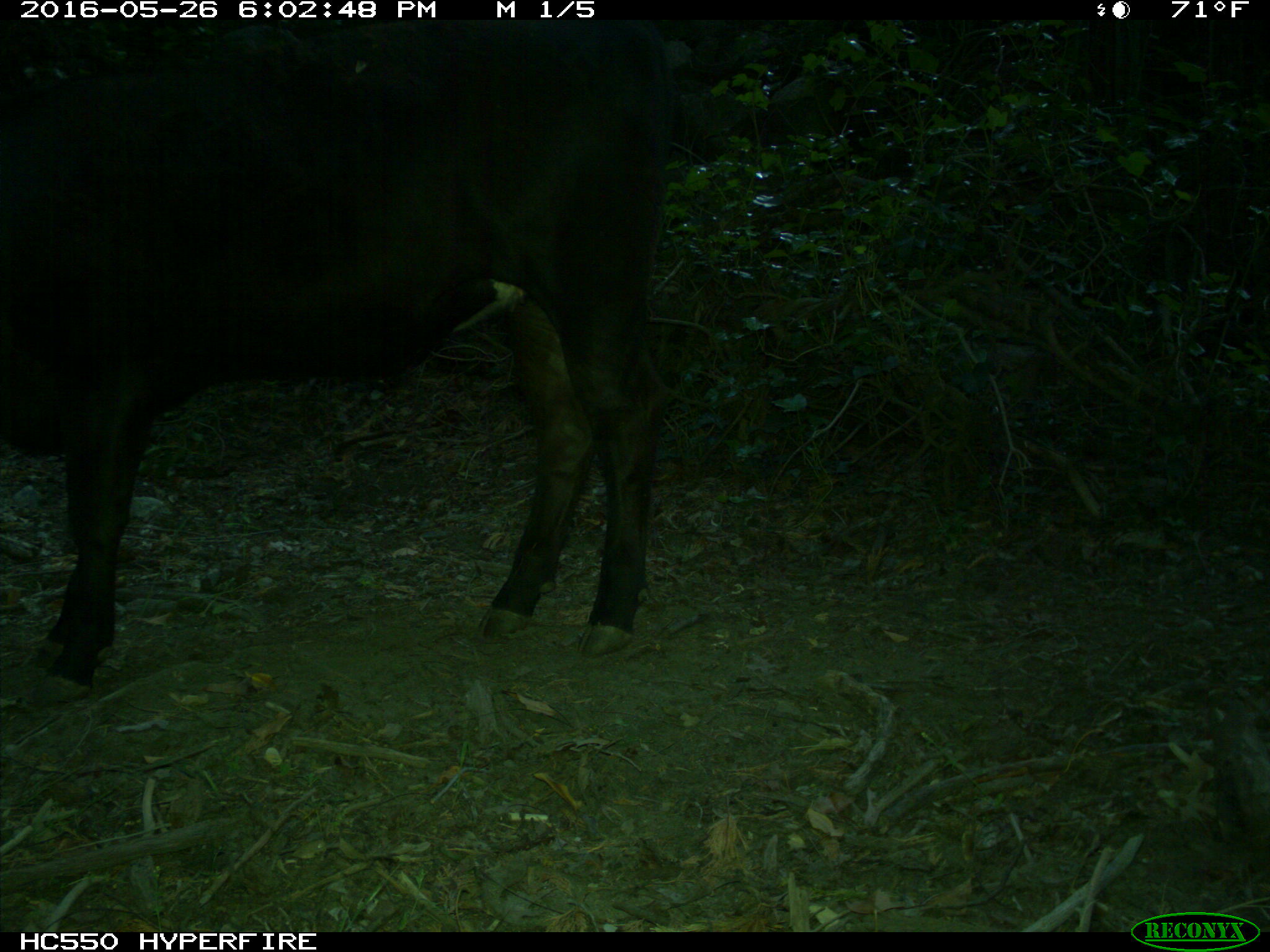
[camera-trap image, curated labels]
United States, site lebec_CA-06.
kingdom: Animalia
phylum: Chordata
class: Mammalia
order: Artiodactyla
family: Bovidae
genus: Bos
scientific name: Bos taurus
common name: domestic cow